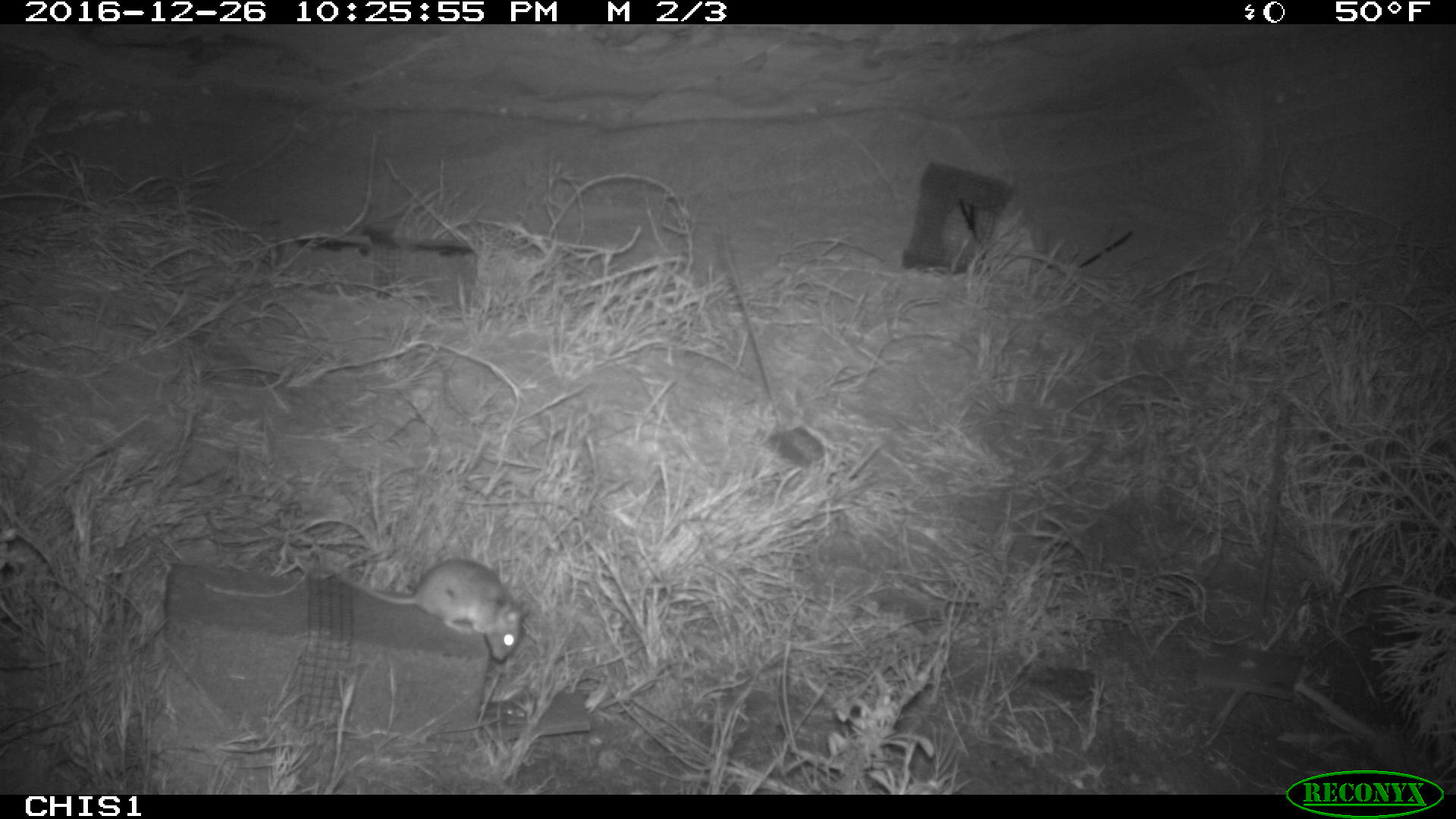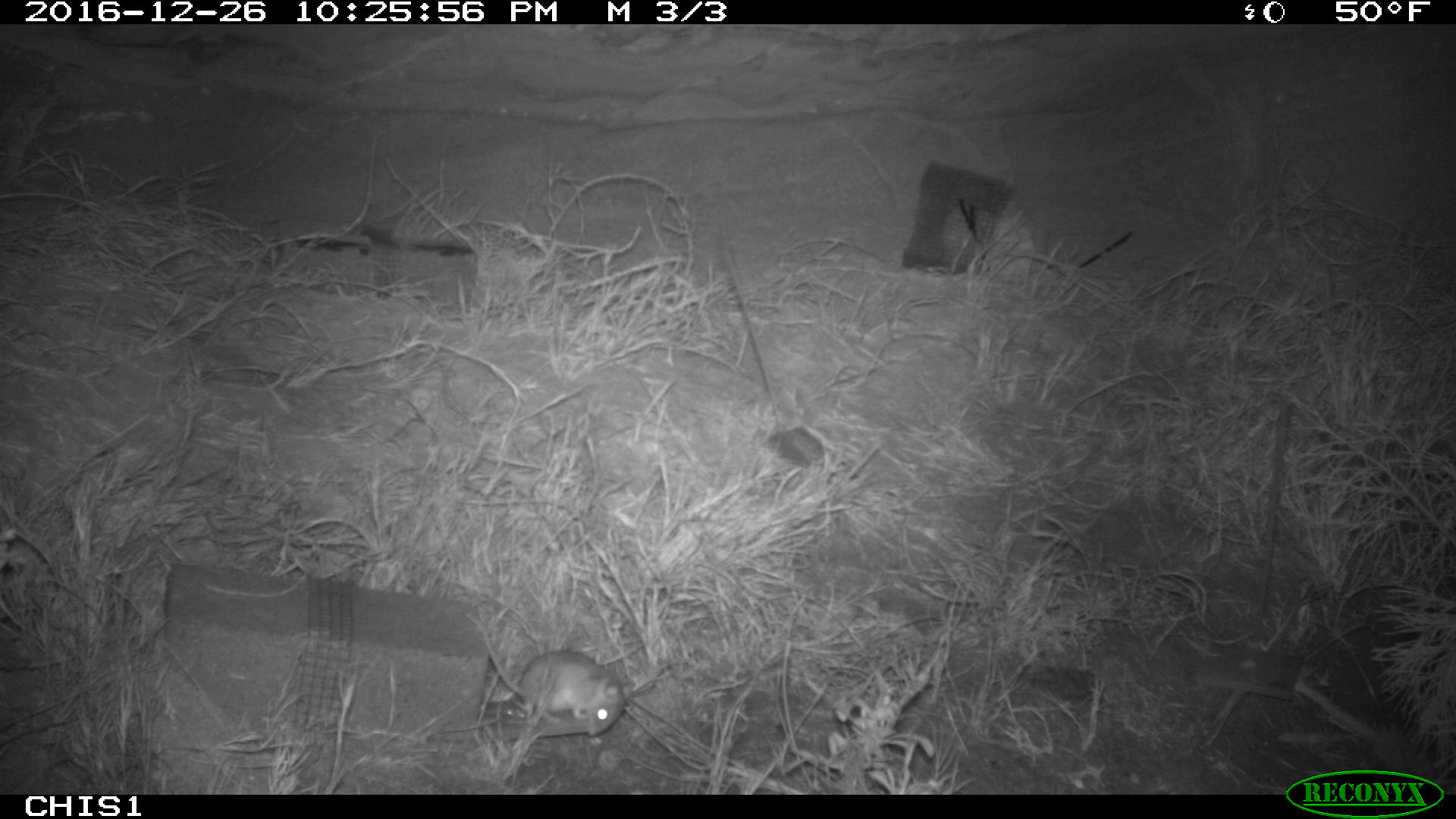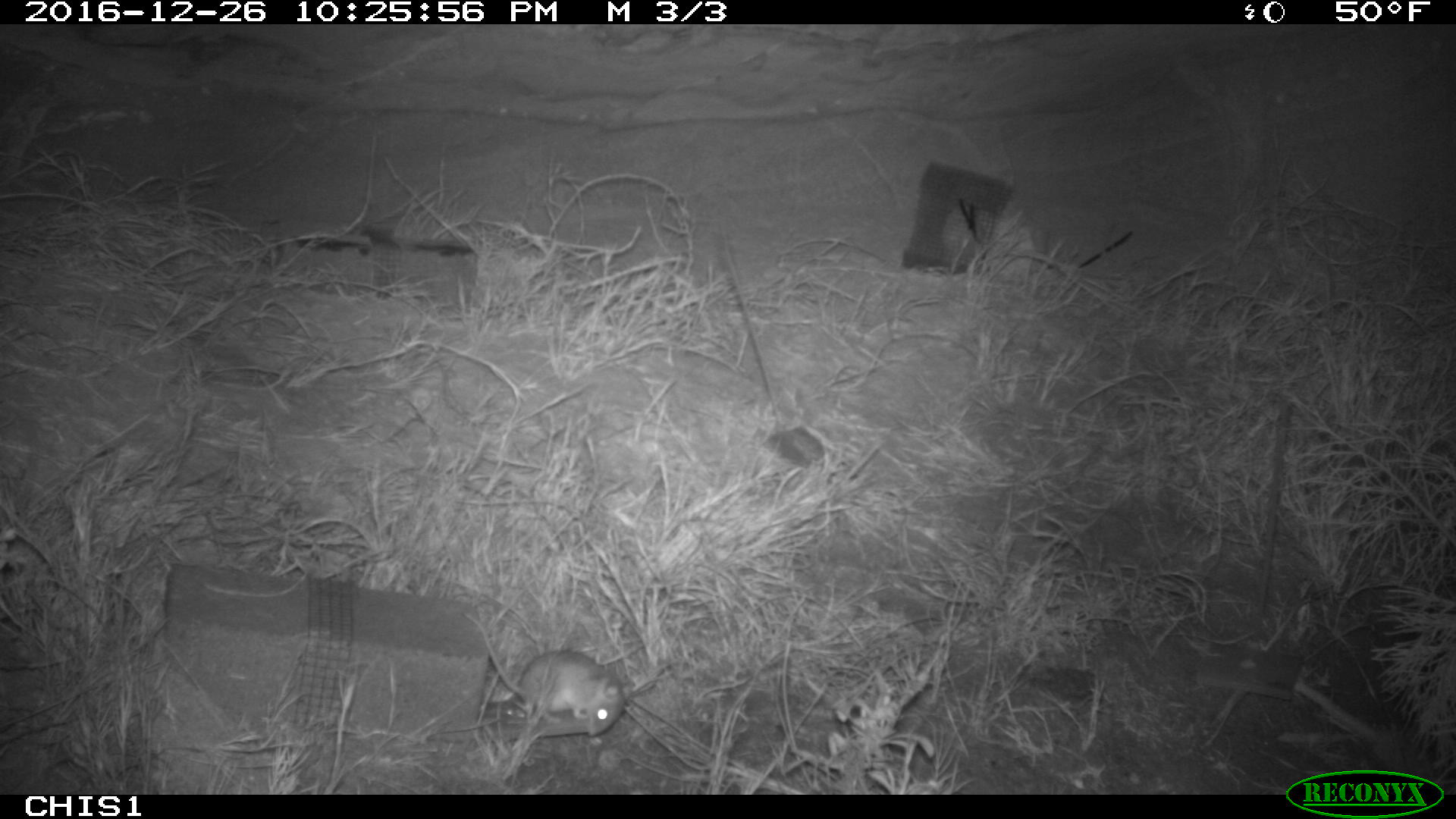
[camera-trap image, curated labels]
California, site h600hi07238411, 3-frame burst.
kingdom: Animalia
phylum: Chordata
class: Mammalia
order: Rodentia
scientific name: Rodentia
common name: rodent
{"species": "rodent (Rodentia)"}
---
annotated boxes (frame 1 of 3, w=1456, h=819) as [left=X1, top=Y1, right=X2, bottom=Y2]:
rodent: [left=360, top=559, right=532, bottom=661]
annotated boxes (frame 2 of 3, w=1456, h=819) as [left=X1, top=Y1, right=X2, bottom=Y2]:
rodent: [left=461, top=609, right=626, bottom=736]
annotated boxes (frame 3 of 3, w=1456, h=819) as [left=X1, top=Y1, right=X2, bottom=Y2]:
rodent: [left=462, top=613, right=623, bottom=735]